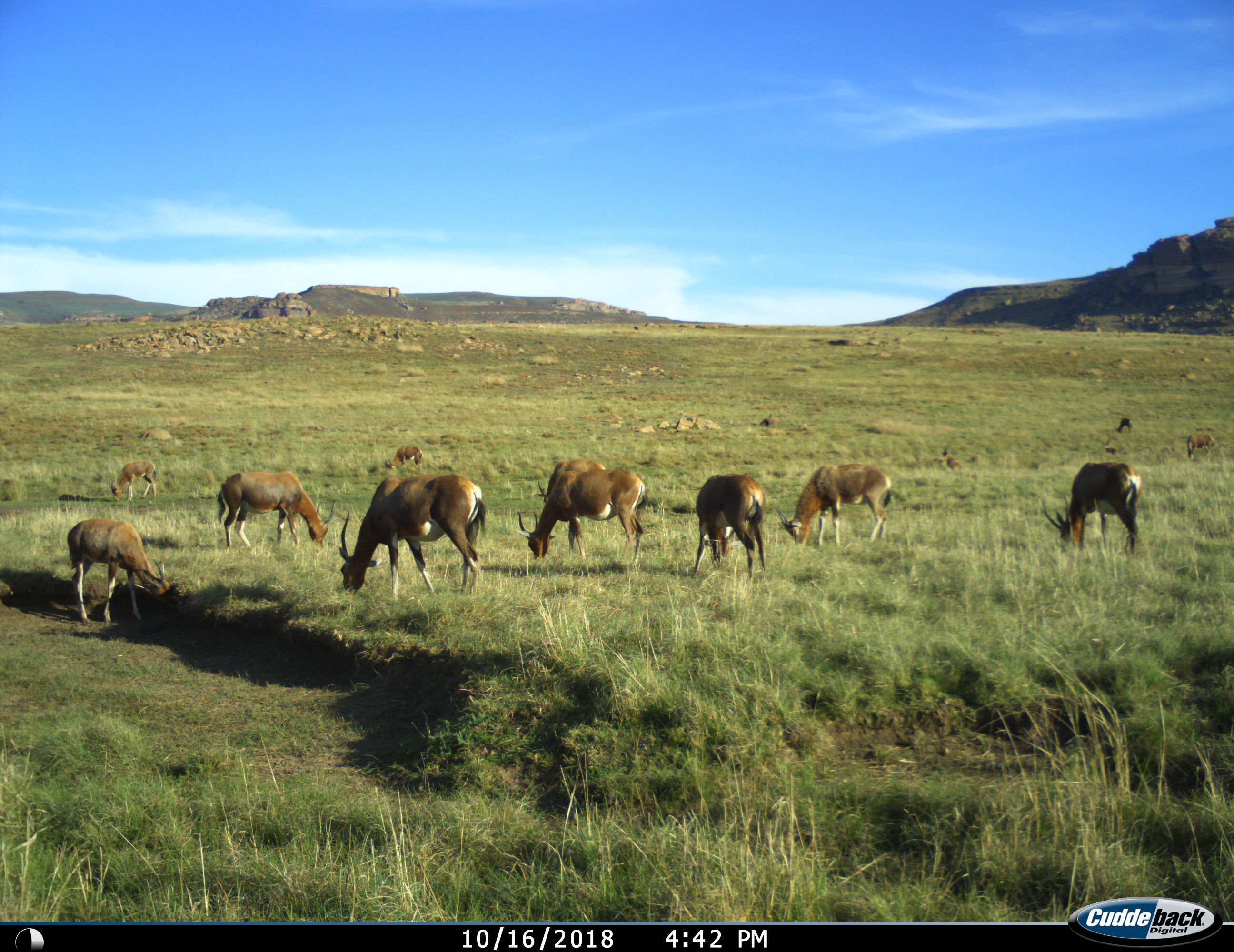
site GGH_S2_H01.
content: unidentified animal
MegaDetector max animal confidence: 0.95